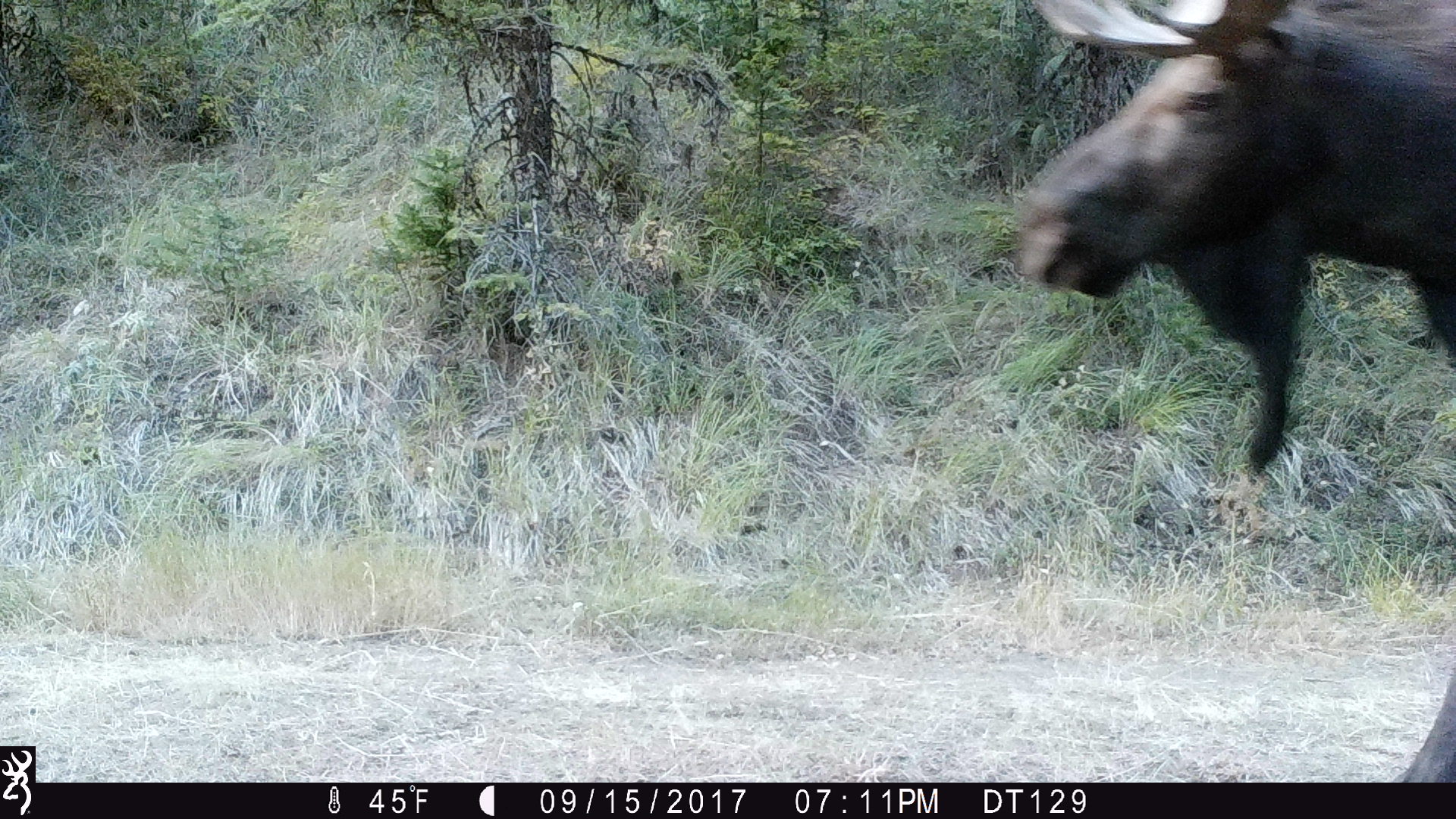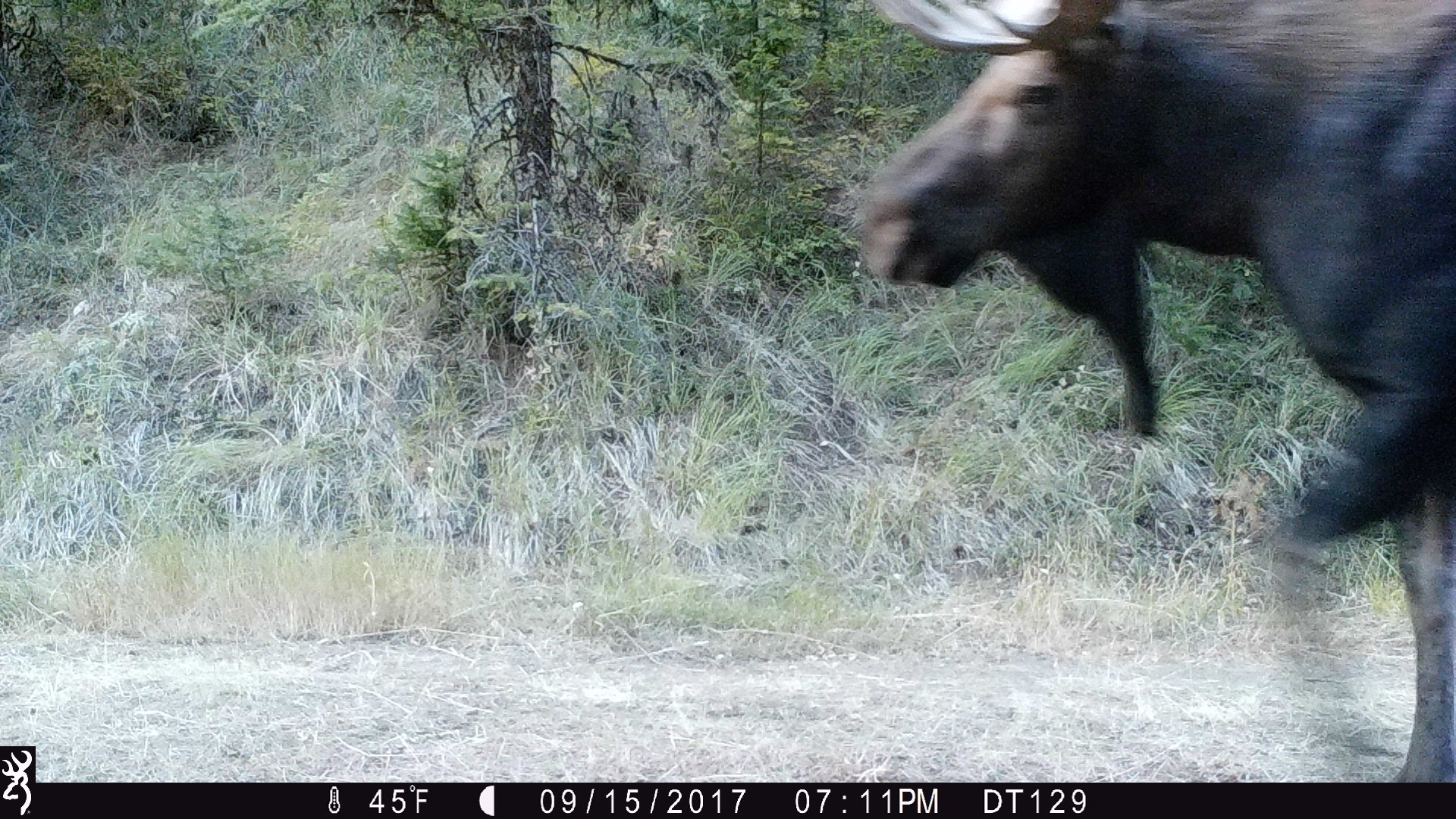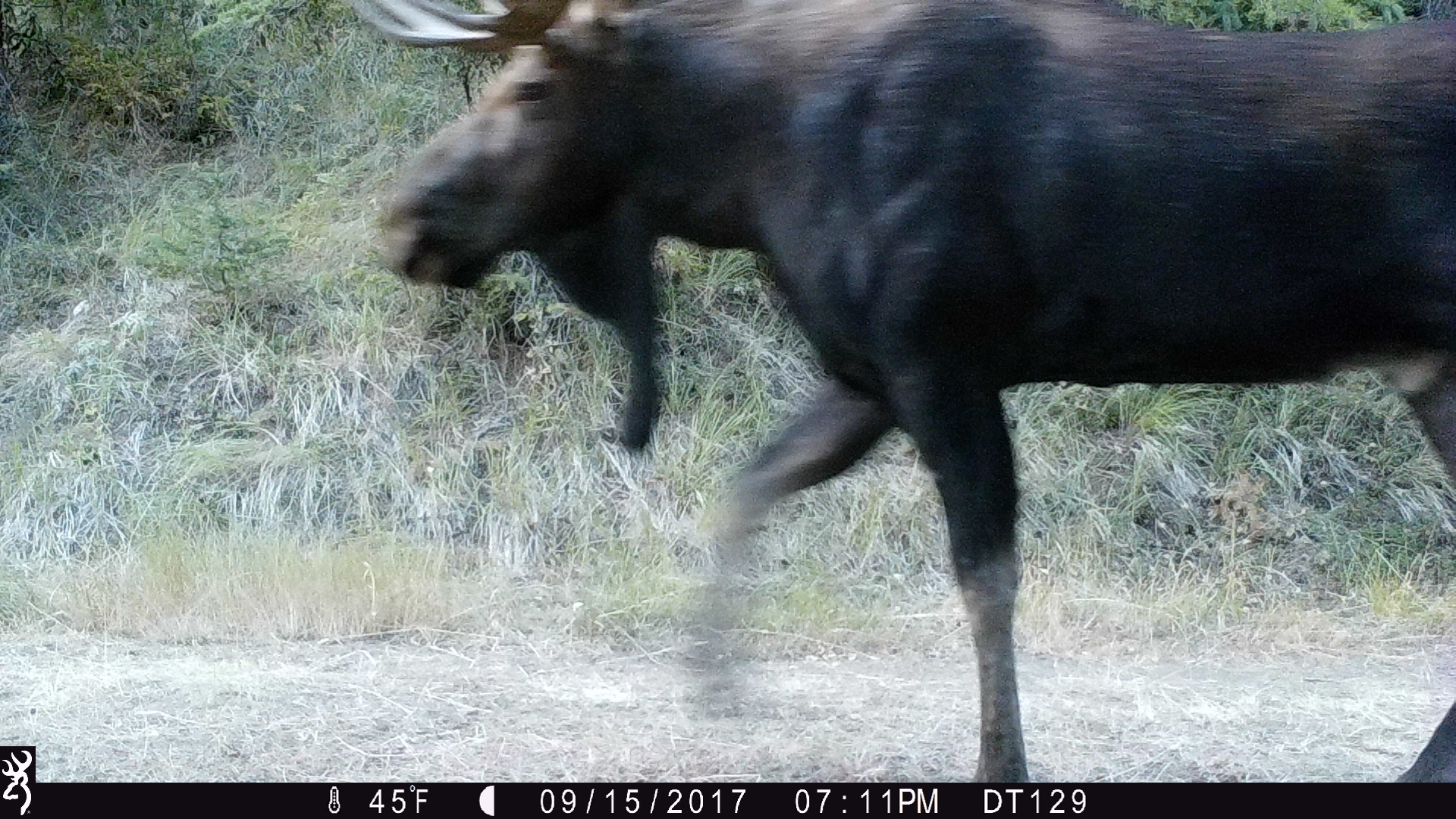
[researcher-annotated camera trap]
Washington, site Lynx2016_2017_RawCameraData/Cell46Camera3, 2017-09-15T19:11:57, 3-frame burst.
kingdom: Animalia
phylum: Chordata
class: Mammalia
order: Artiodactyla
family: Cervidae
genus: Alces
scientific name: Alces alces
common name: moose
Alces alces (moose). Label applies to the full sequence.